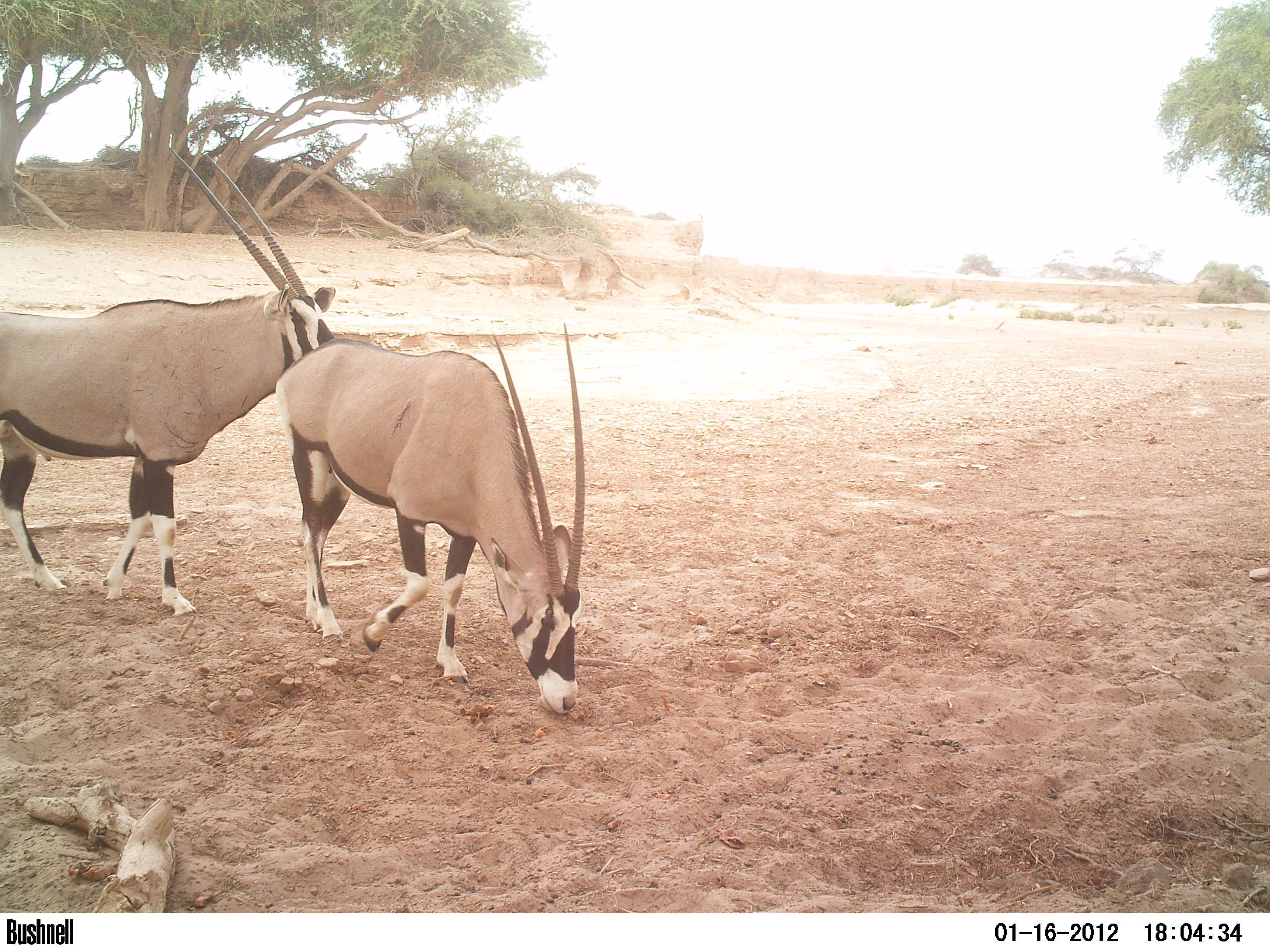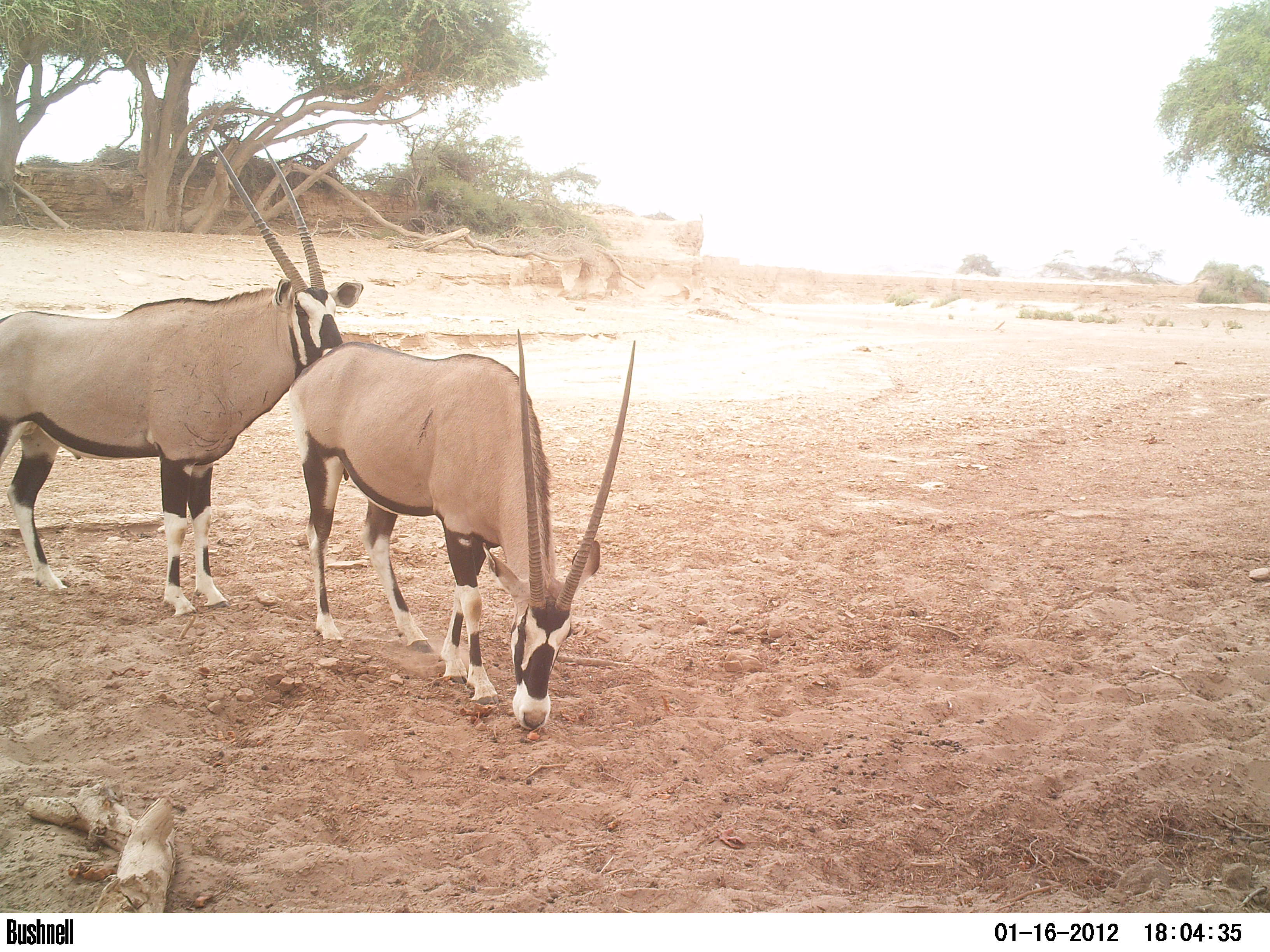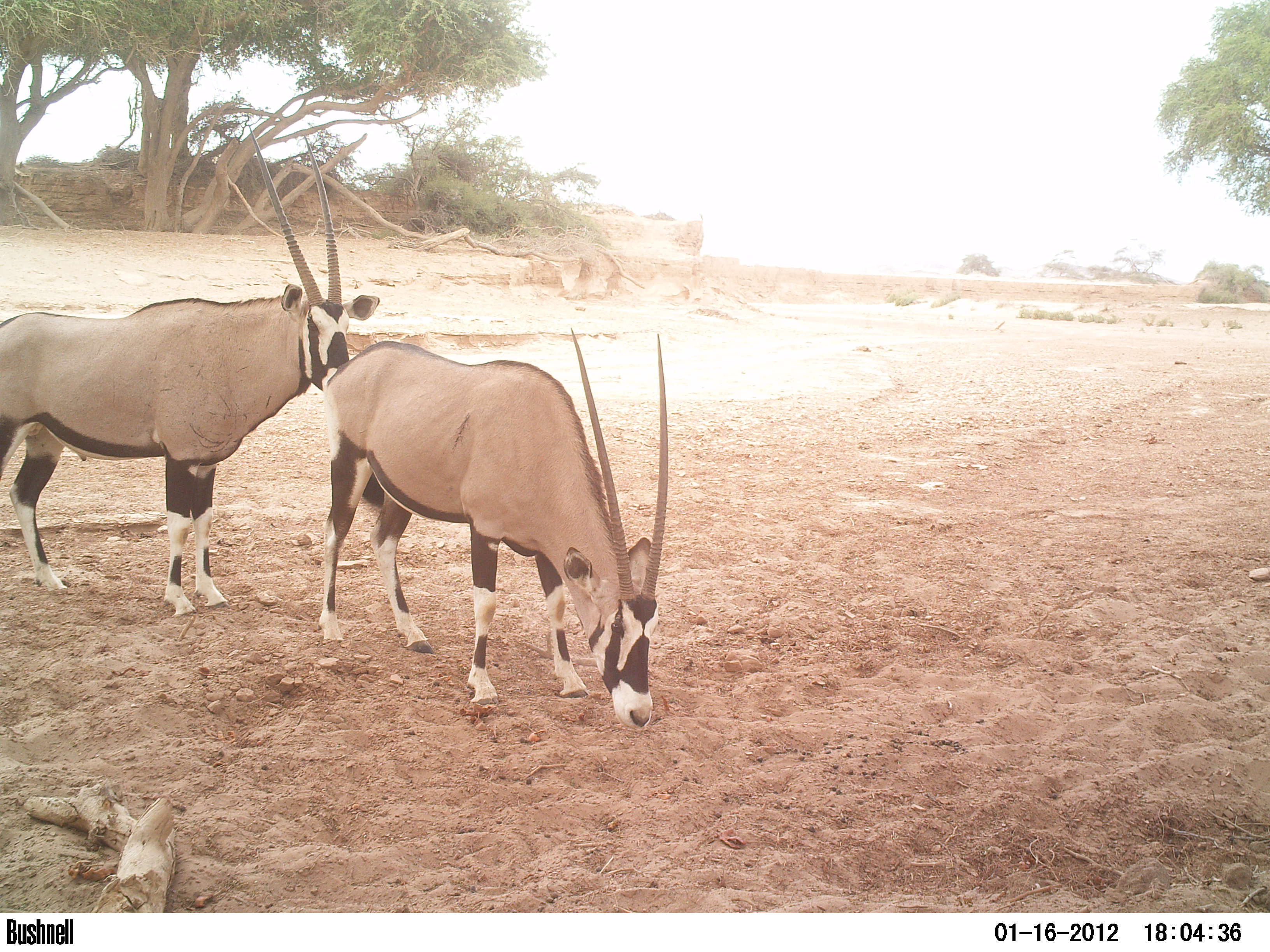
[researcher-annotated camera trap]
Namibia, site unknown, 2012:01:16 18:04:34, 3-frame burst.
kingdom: Animalia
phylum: Chordata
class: Mammalia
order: Artiodactyla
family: Bovidae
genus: Oryx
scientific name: Oryx gazella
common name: gemsbok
Oryx gazella (gemsbok).